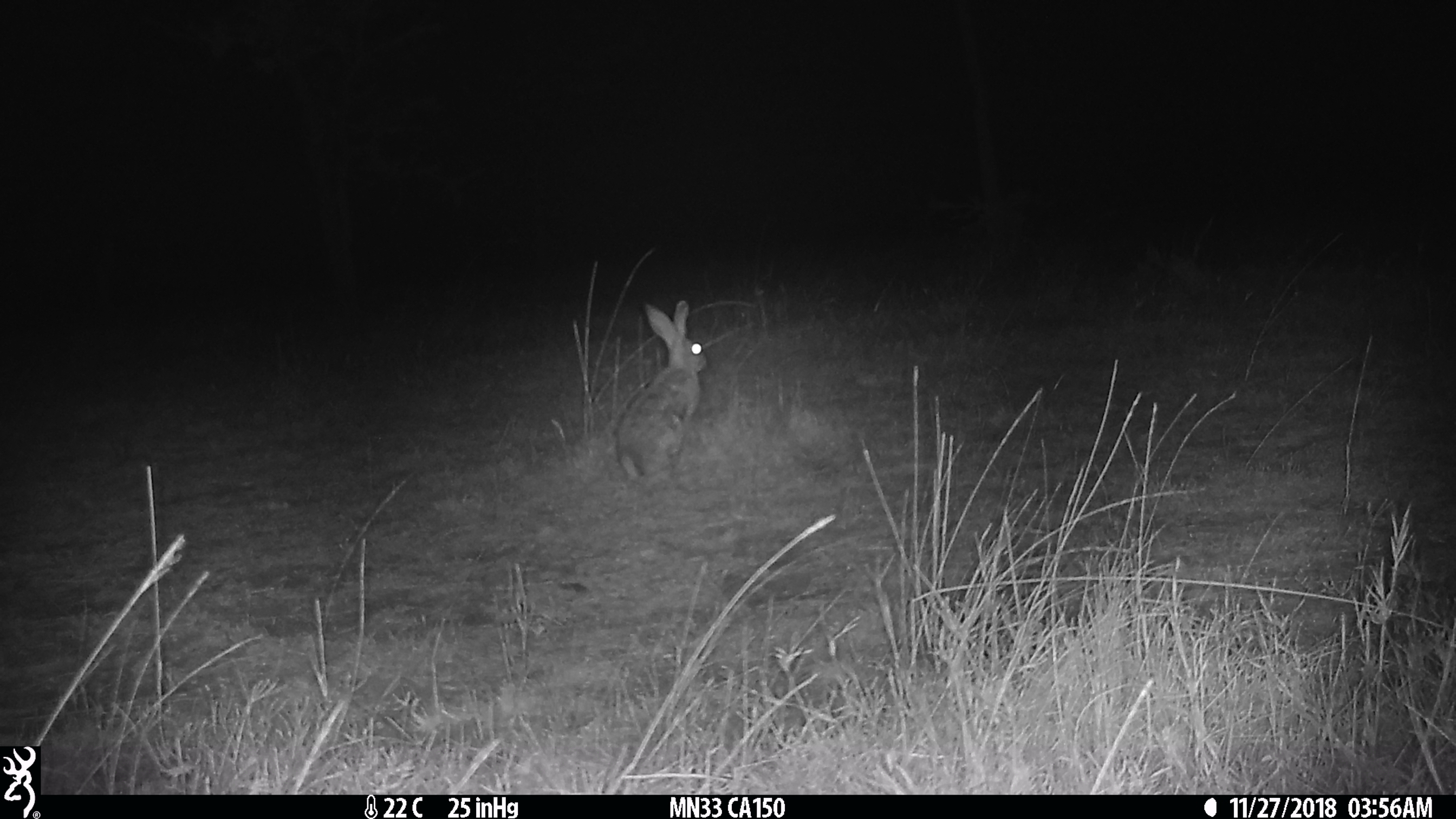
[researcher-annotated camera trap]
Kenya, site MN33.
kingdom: Animalia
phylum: Chordata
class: Mammalia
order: Lagomorpha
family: Leporidae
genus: Lepus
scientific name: Lepus capensis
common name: cape hare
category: hare